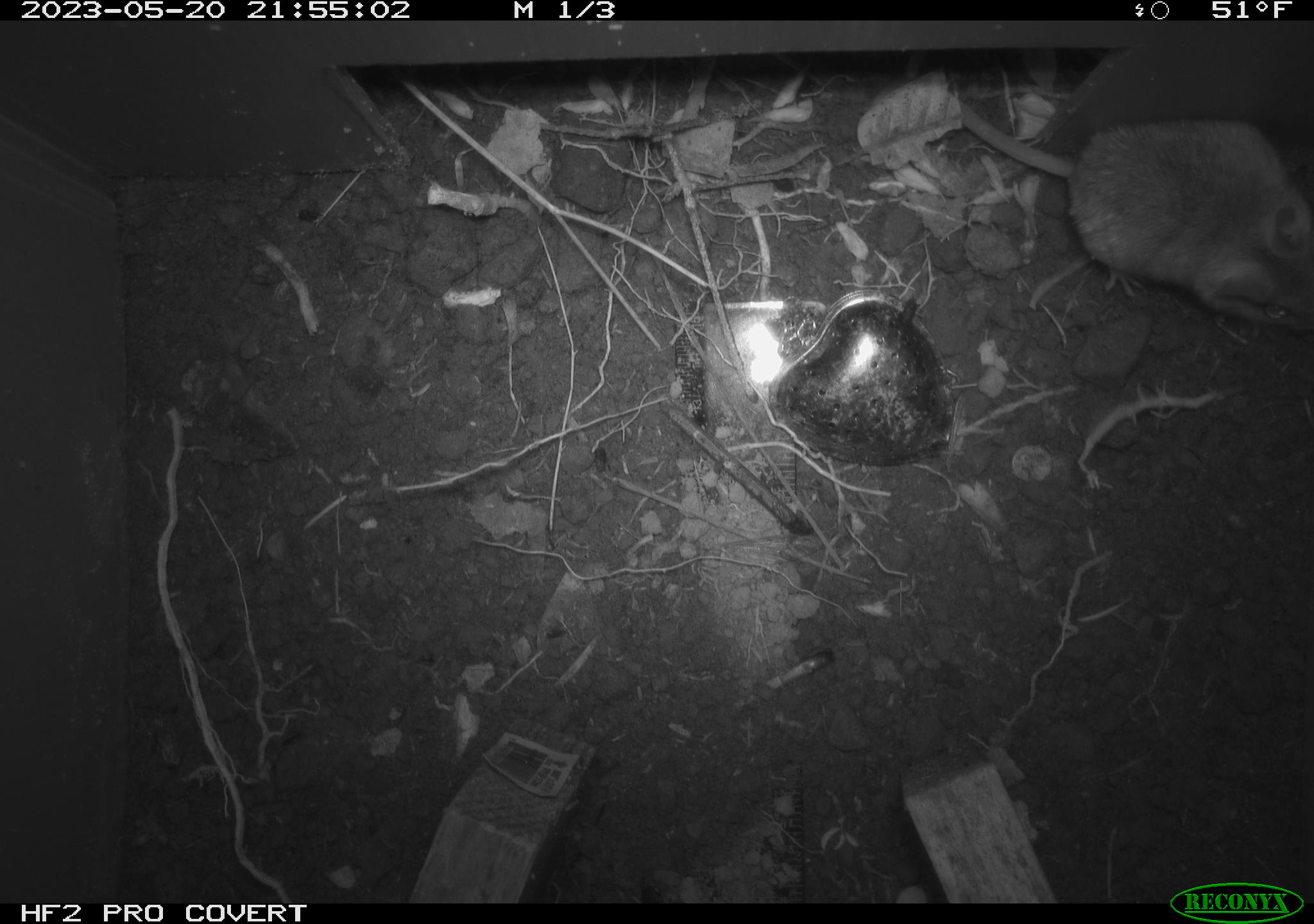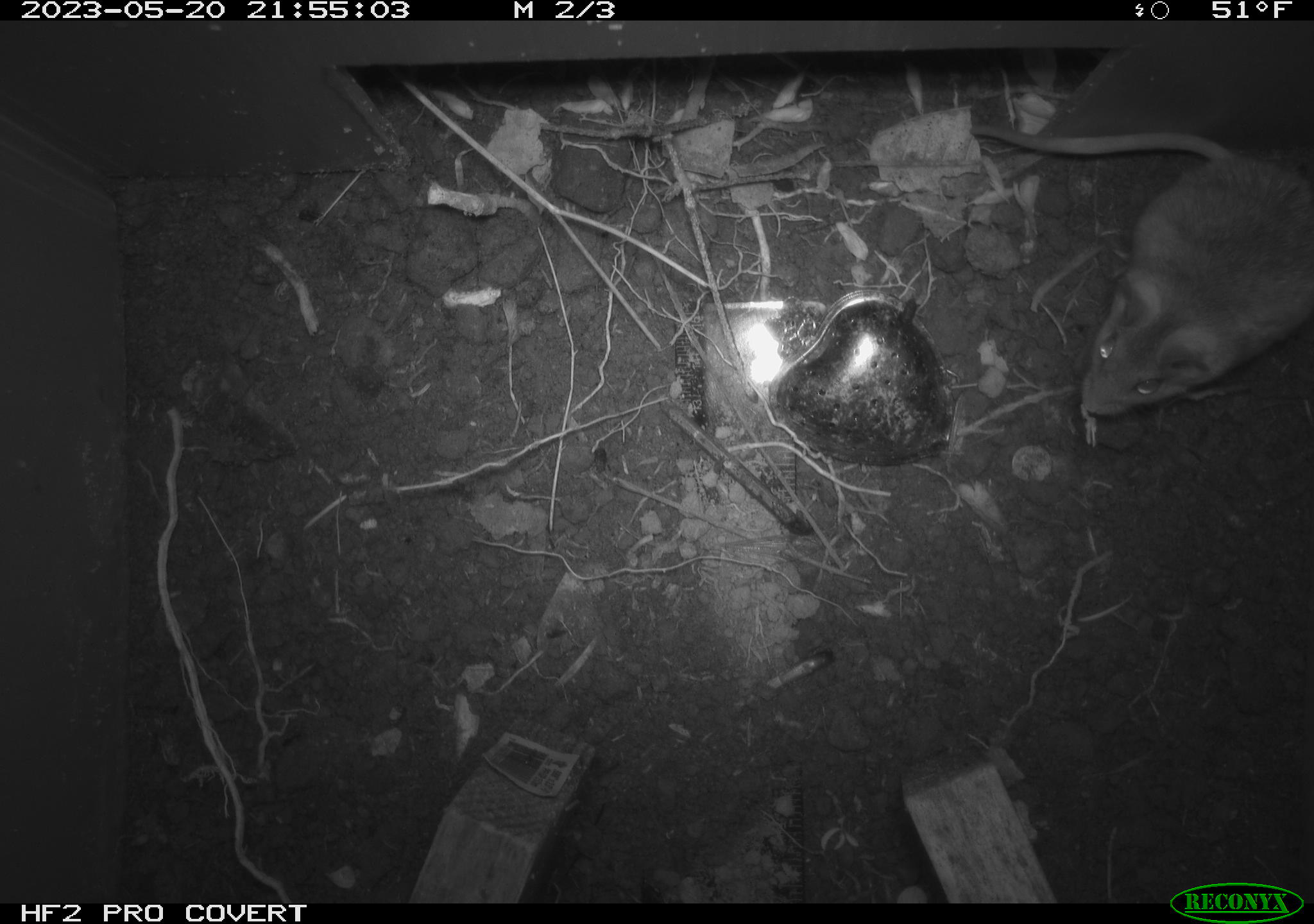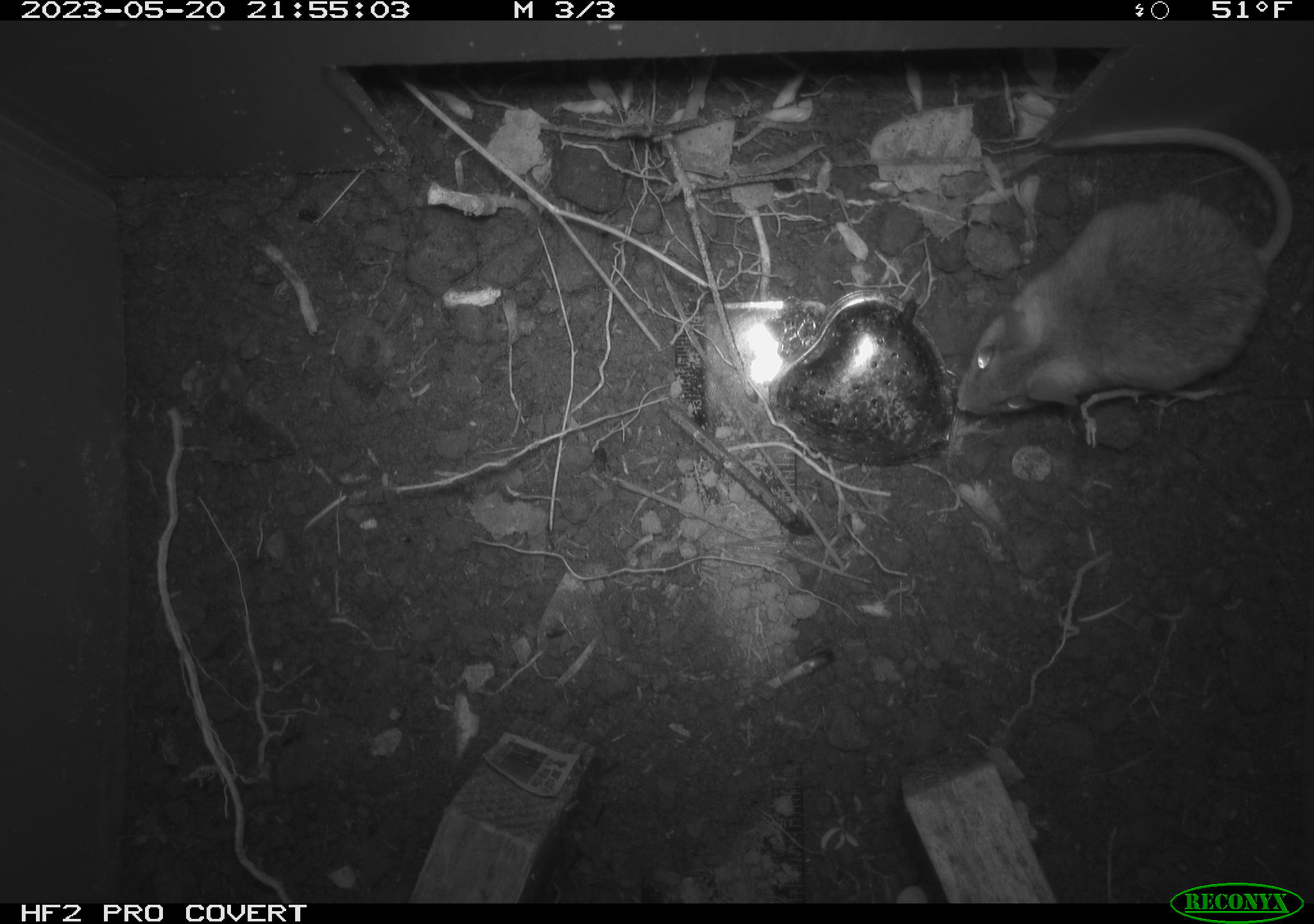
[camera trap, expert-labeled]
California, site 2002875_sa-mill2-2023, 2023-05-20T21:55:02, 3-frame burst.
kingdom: Animalia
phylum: Chordata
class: Mammalia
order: Rodentia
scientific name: Rodentia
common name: mouse species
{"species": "mouse species (Rodentia)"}